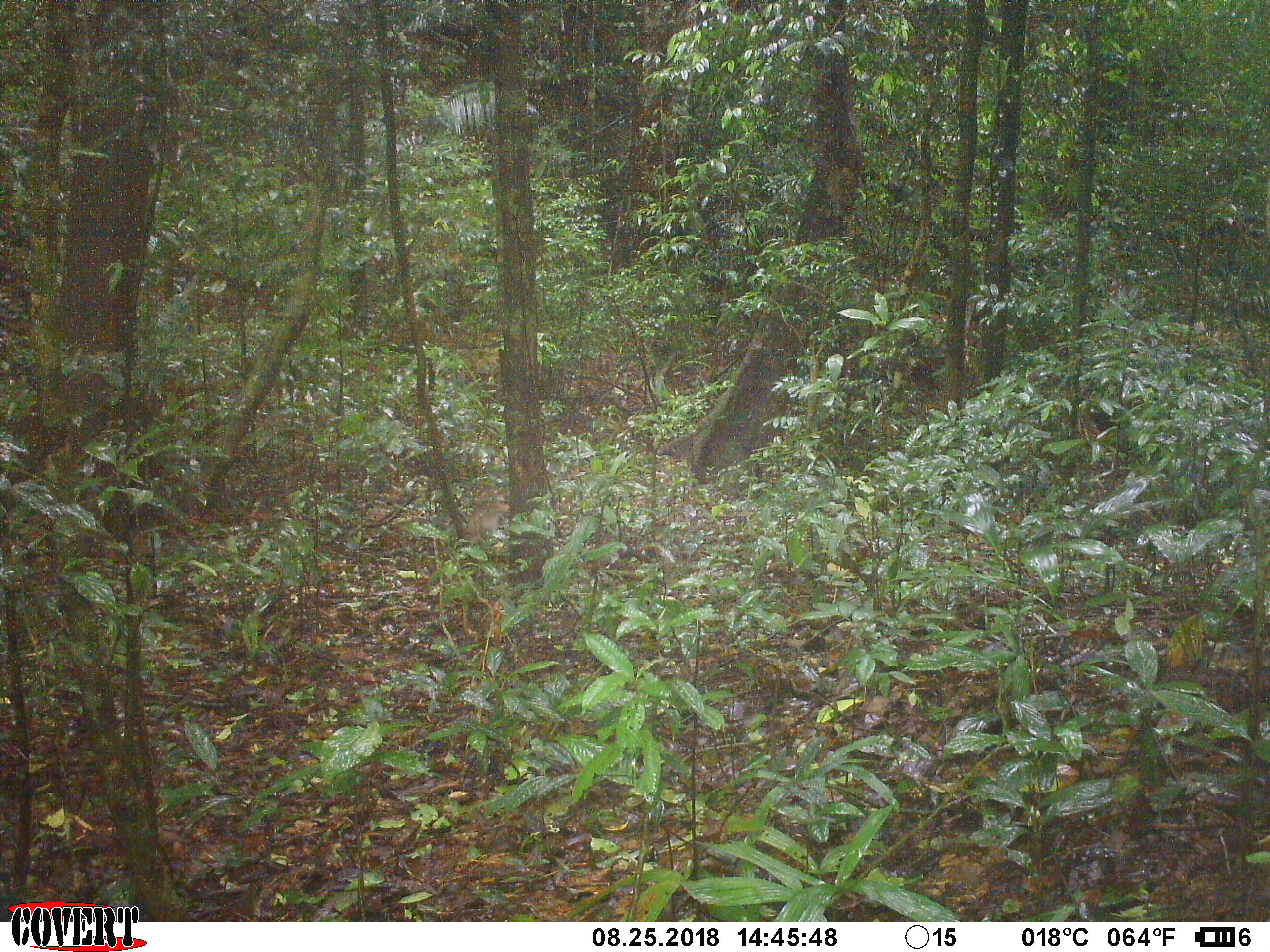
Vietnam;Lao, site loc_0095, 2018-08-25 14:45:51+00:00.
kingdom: Animalia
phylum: Chordata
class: Mammalia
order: Primates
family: Cercopithecidae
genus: Macaca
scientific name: Macaca nemestrina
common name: pig-tailed macaque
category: pig tailed macaque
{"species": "pig tailed macaque (pig-tailed macaque) (Macaca nemestrina)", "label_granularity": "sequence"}